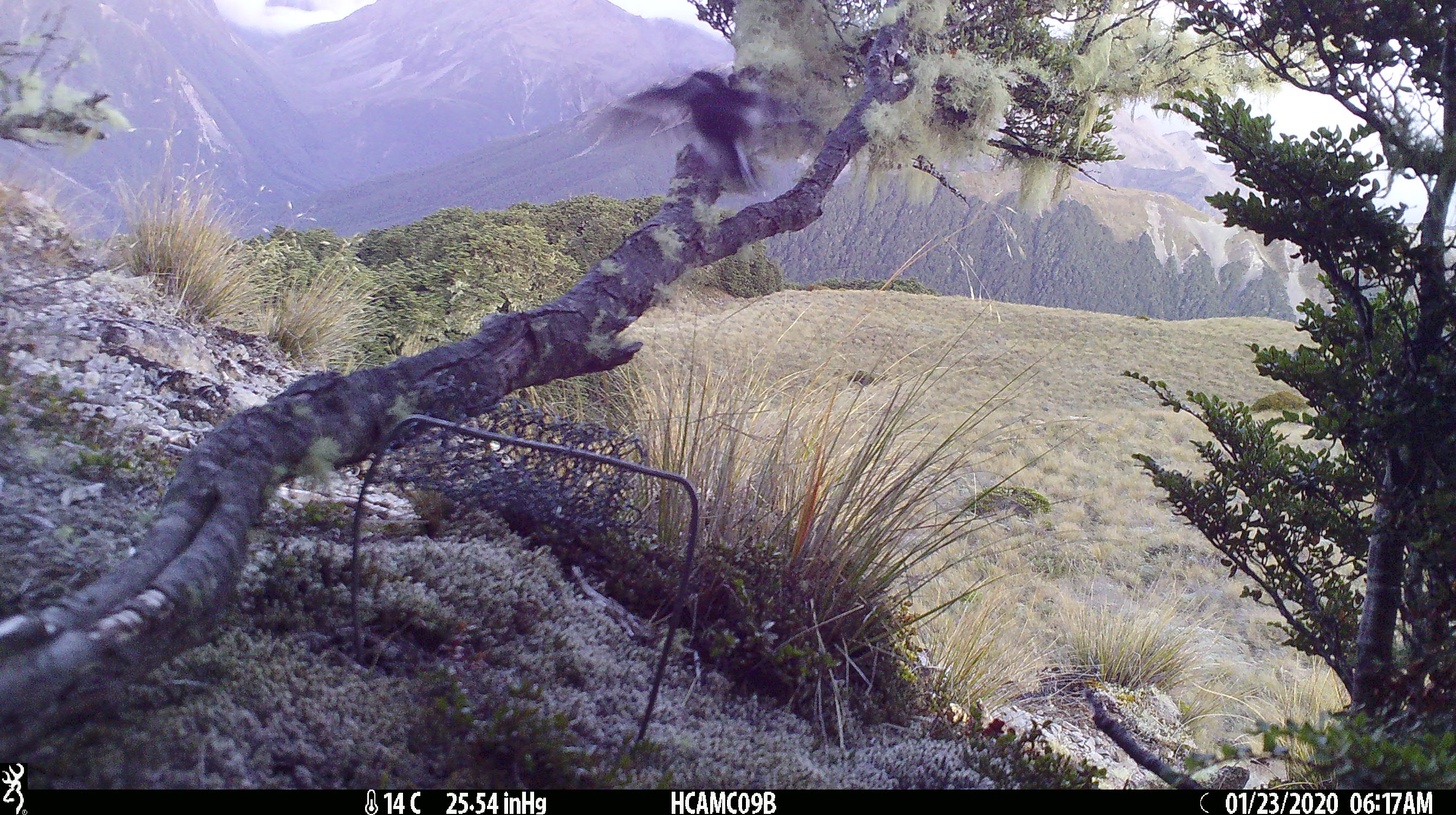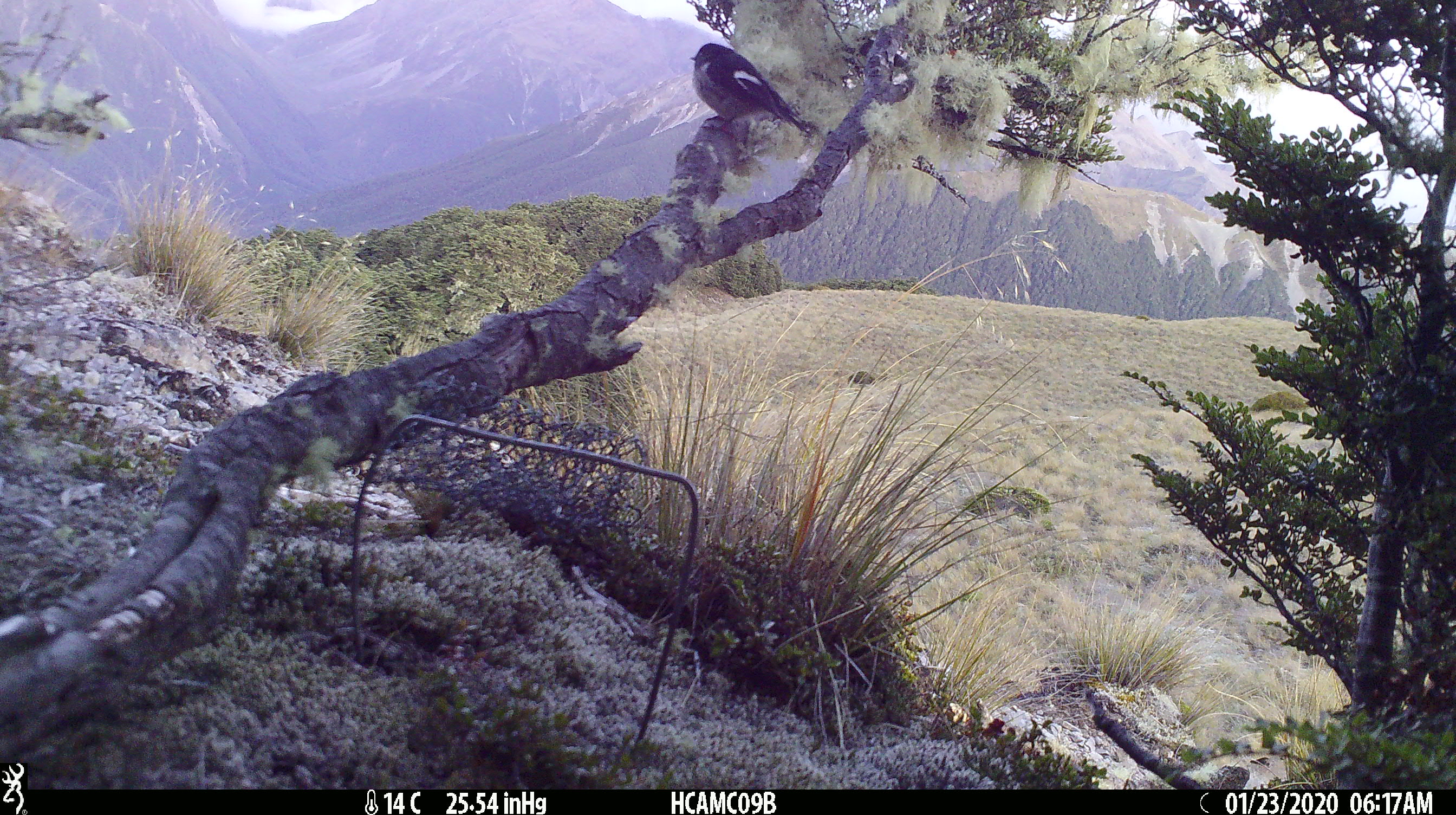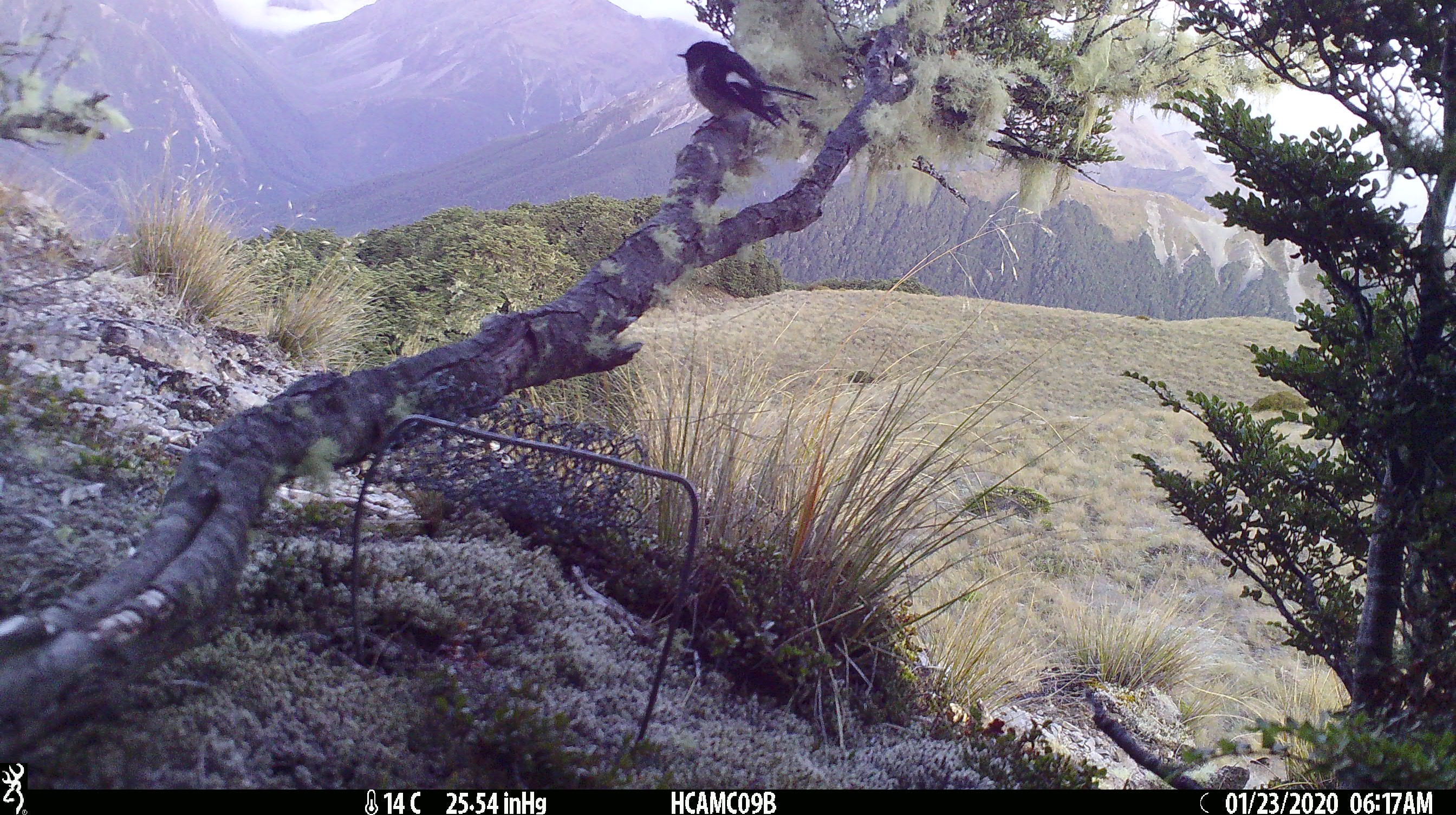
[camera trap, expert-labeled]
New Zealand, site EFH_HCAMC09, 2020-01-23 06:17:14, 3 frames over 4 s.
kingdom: Animalia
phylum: Chordata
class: Aves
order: Passeriformes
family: Petroicidae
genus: Petroica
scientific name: Petroica macrocephala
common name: tomtit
Tomtit (Petroica macrocephala).